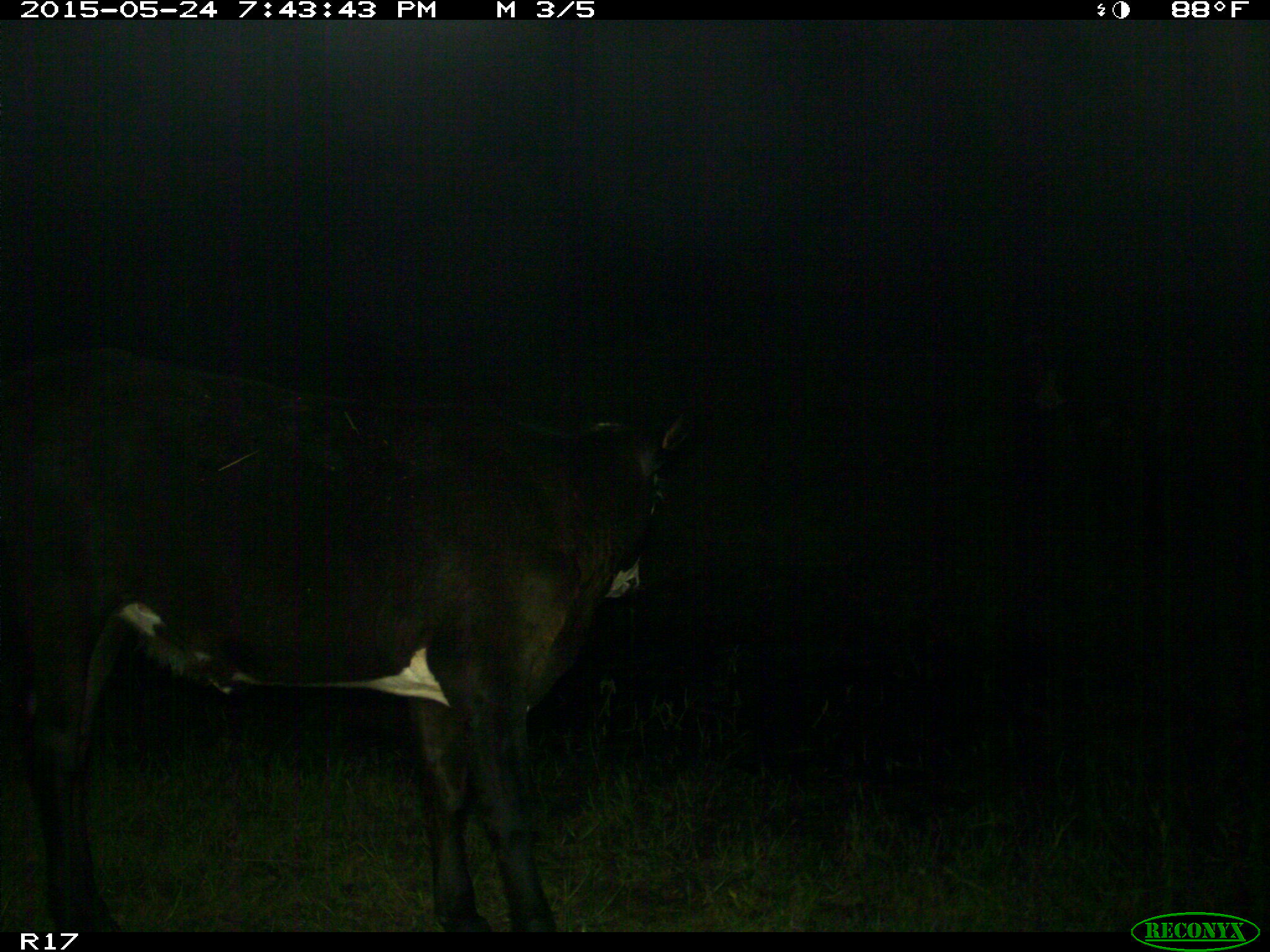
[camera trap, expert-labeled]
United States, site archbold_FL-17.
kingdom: Animalia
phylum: Chordata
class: Mammalia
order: Artiodactyla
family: Bovidae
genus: Bos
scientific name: Bos taurus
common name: domestic cow